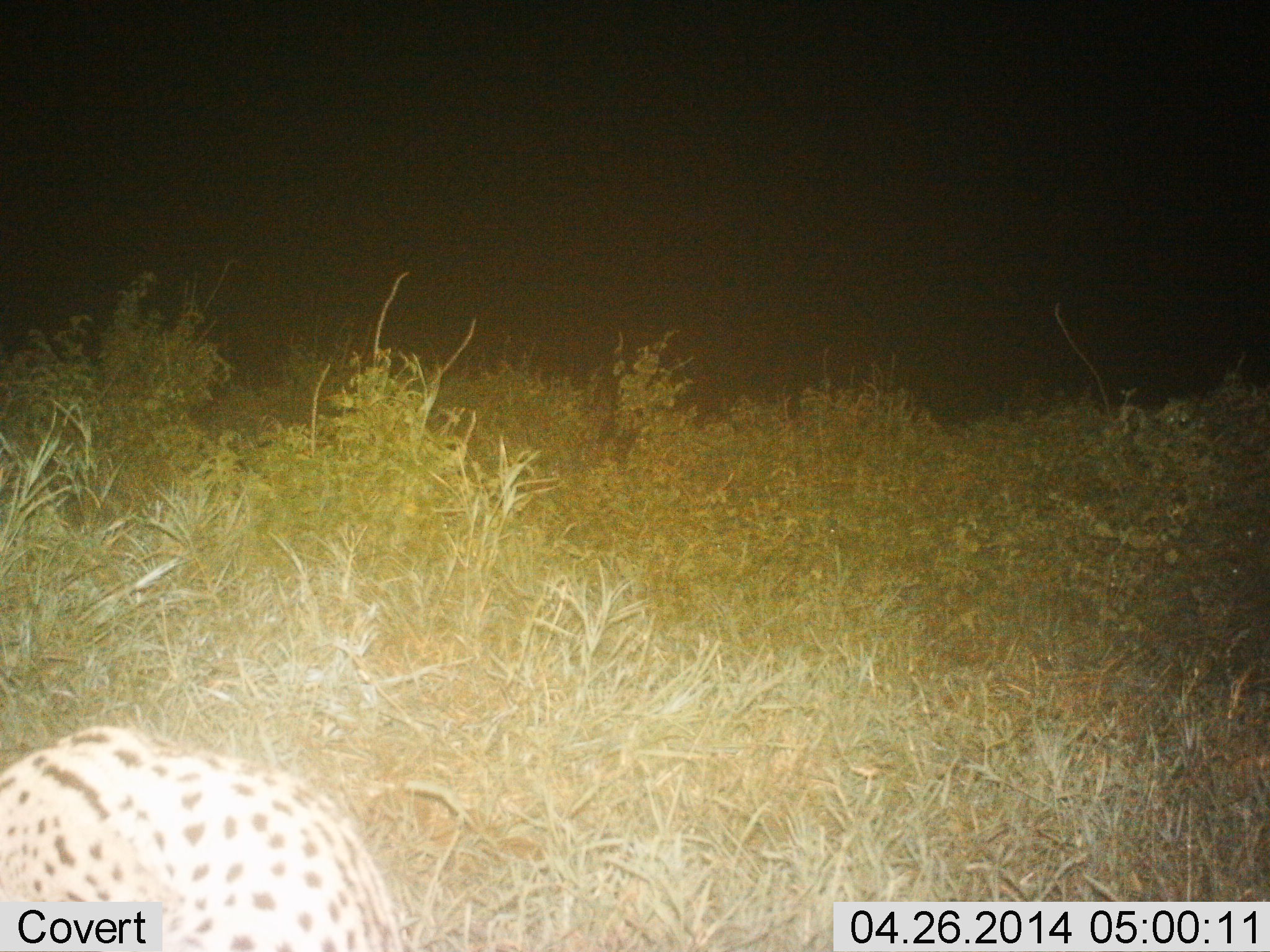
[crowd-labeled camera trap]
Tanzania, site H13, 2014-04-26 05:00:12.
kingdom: Animalia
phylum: Chordata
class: Mammalia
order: Carnivora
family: Felidae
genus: Leptailurus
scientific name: Leptailurus serval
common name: serval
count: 1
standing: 50%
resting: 0%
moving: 50%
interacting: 0%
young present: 0%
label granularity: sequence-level